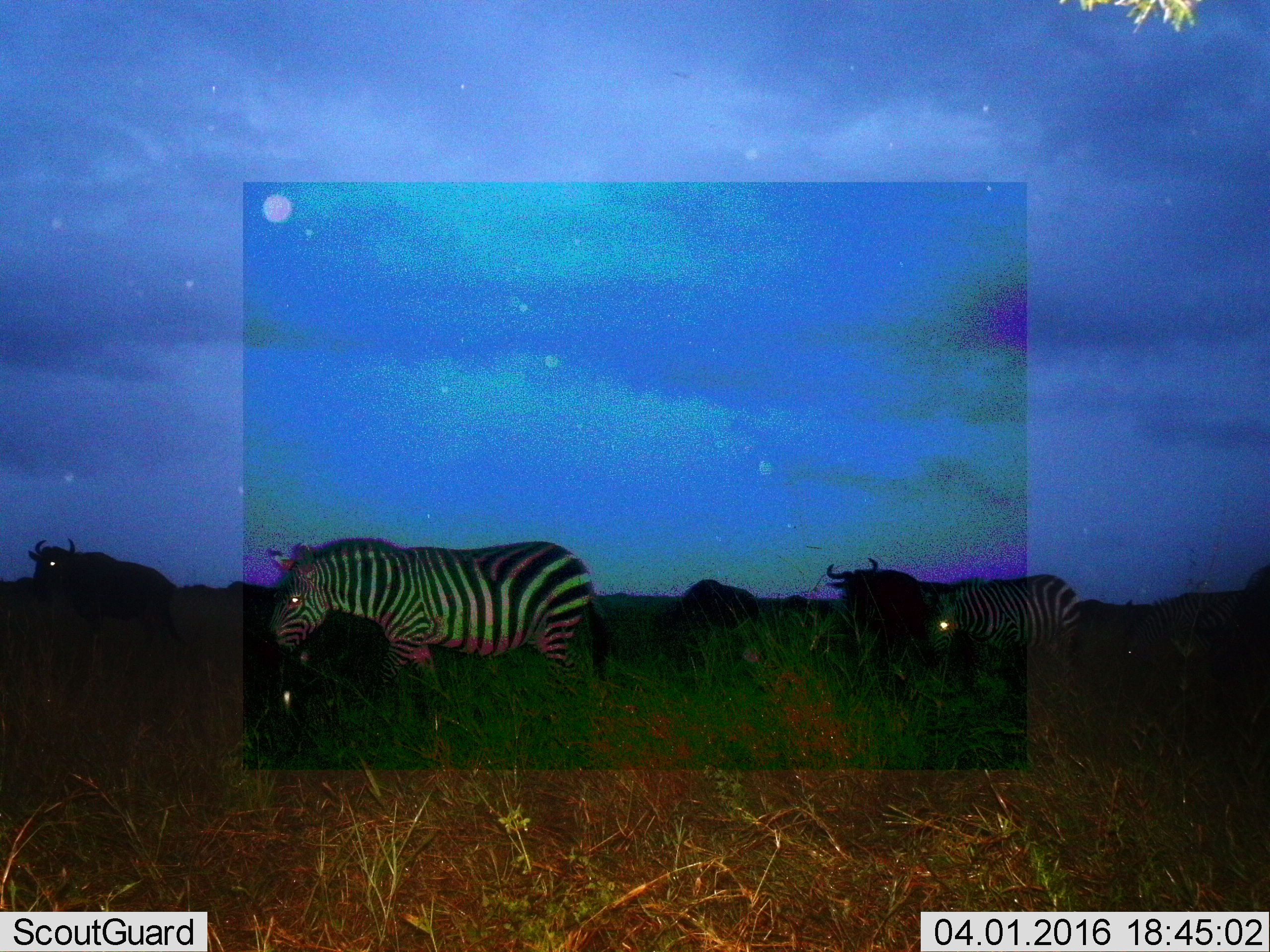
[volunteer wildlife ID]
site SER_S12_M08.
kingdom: Animalia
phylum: Chordata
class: Mammalia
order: Artiodactyla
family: Bovidae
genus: Connochaetes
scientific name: Connochaetes taurinus taurinus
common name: blue wildebeest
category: wildebeestblue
Wildebeestblue (blue wildebeest) (Connochaetes taurinus taurinus), count 9. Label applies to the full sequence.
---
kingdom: Animalia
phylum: Chordata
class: Mammalia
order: Perissodactyla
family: Equidae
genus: Equus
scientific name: Equus quagga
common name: plains zebra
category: zebraplains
Zebraplains (plains zebra) (Equus quagga), count 2. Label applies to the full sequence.